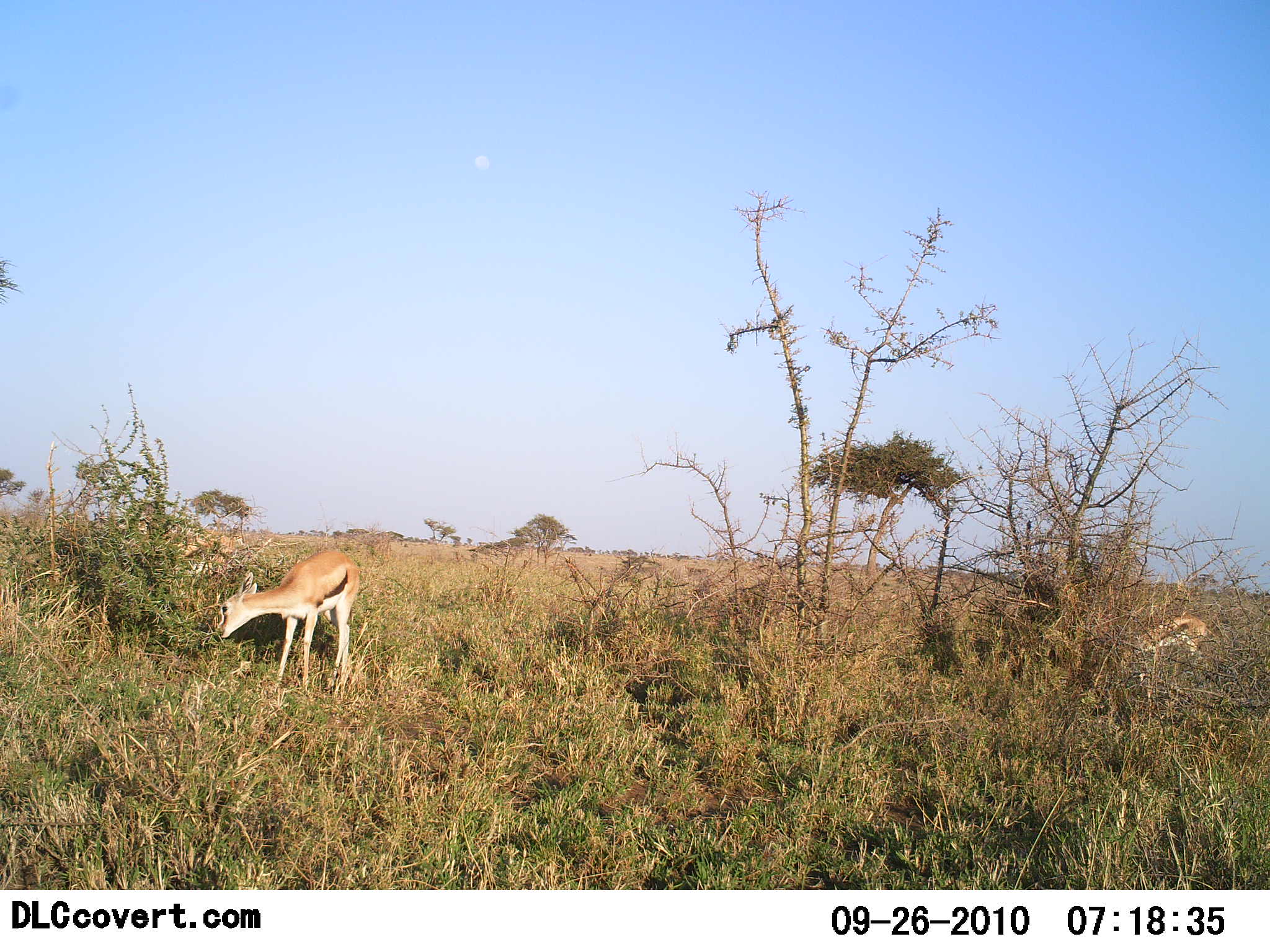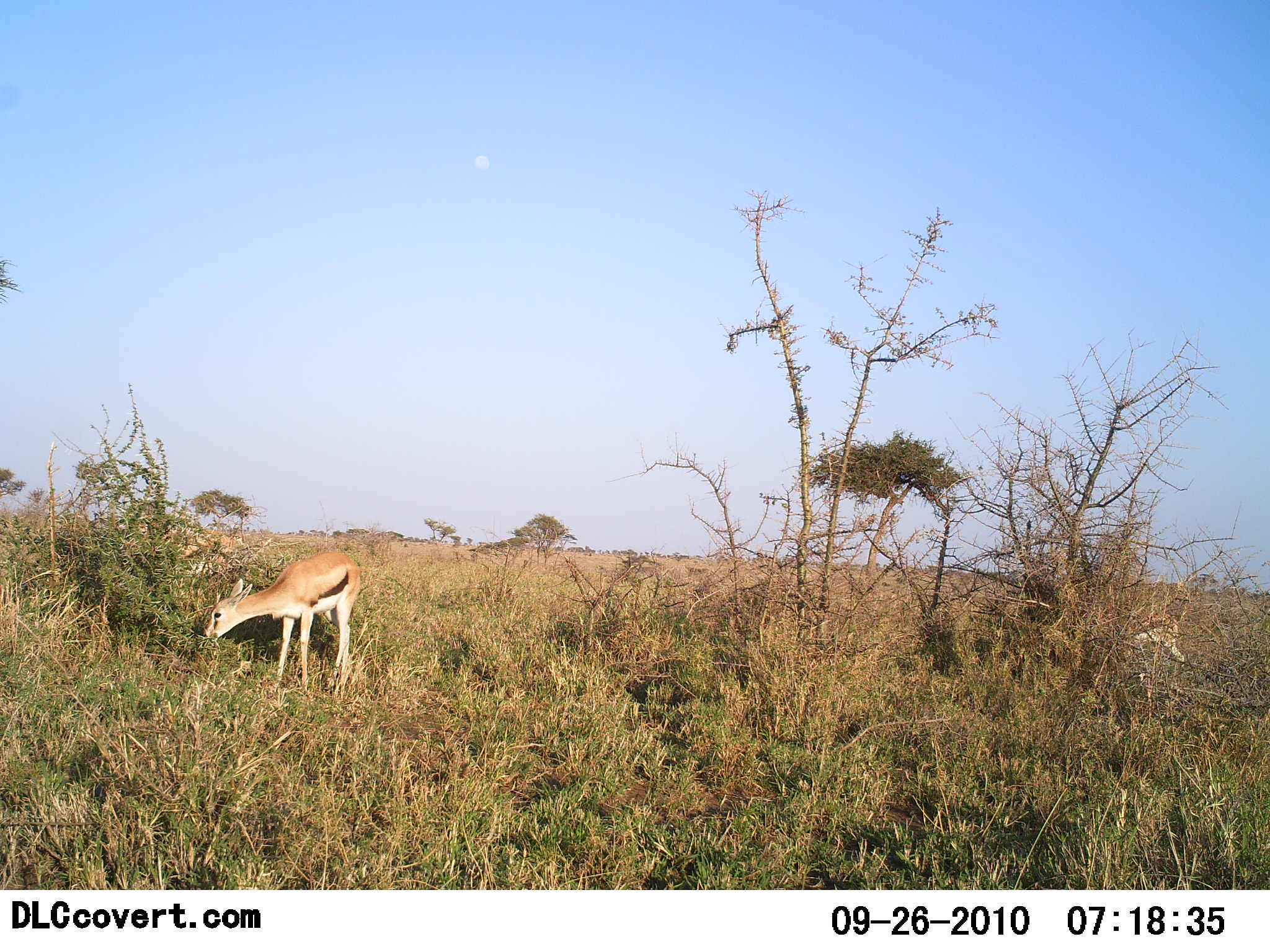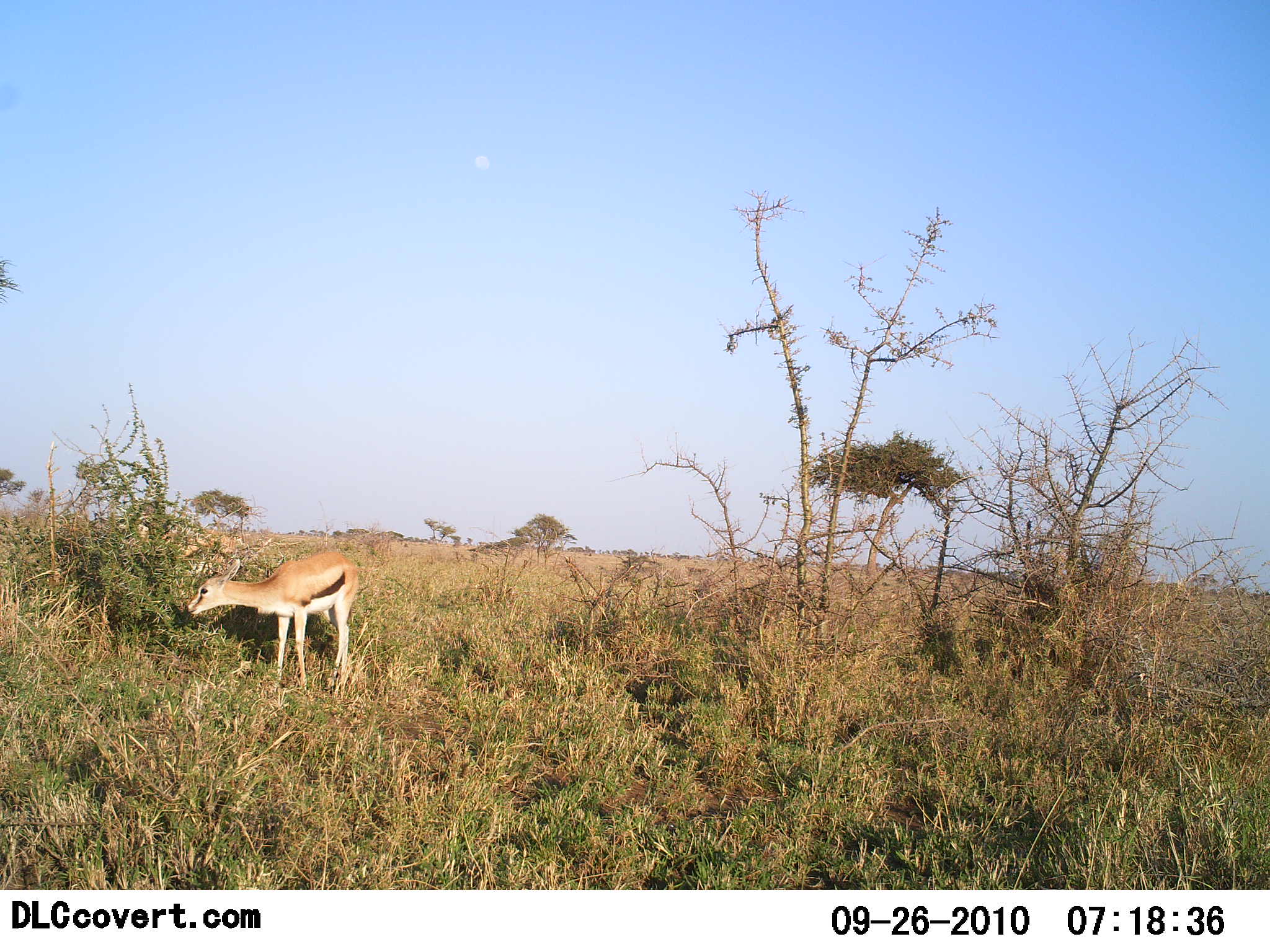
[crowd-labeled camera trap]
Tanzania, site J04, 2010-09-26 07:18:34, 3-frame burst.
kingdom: Animalia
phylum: Chordata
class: Mammalia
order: Artiodactyla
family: Bovidae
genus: Eudorcas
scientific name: Eudorcas thomsonii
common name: thomson's gazelle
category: gazellethomsons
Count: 2.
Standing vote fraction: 0%.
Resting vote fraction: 0%.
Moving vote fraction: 20%.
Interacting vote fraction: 0%.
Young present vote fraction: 0%.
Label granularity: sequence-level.